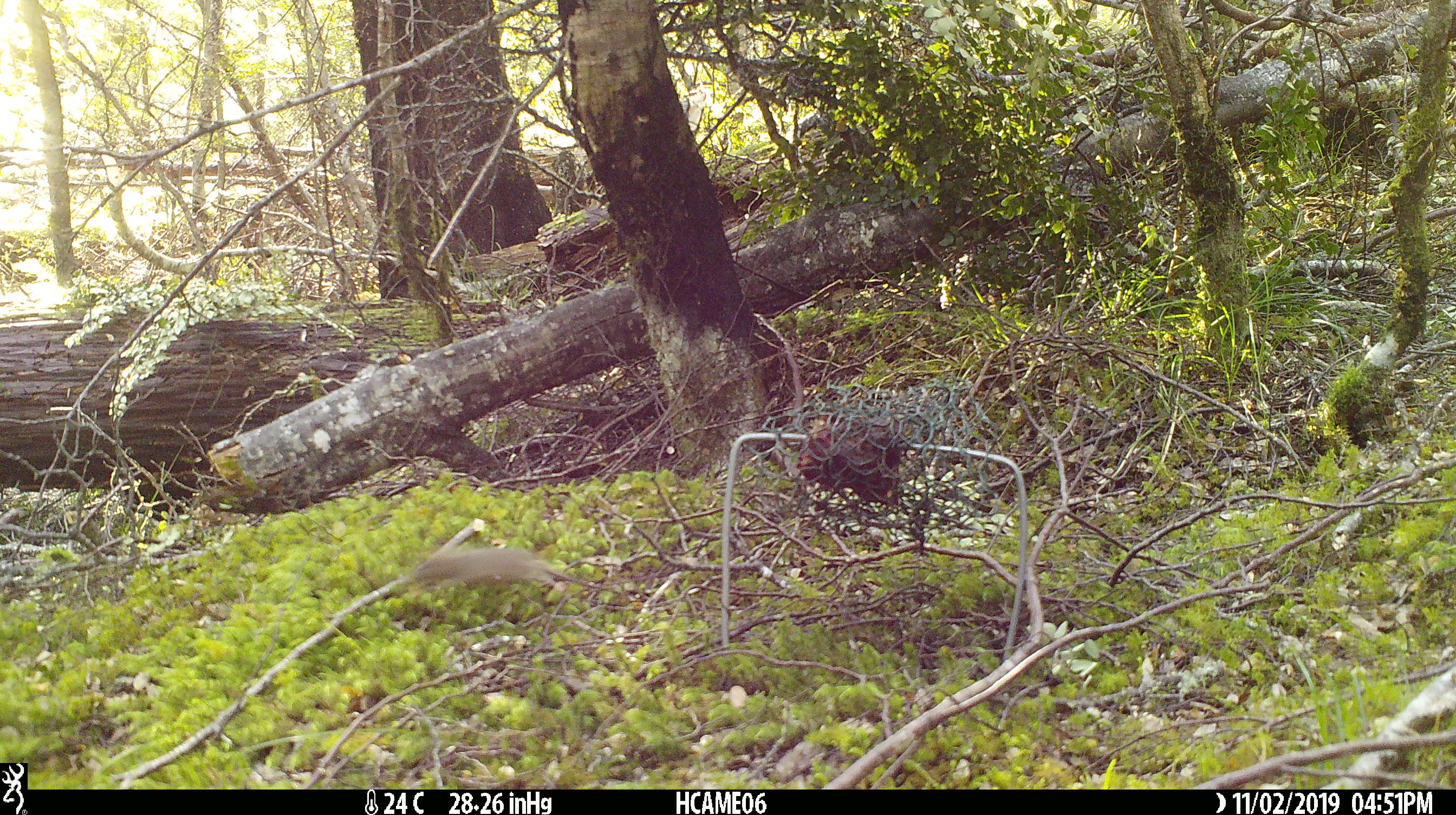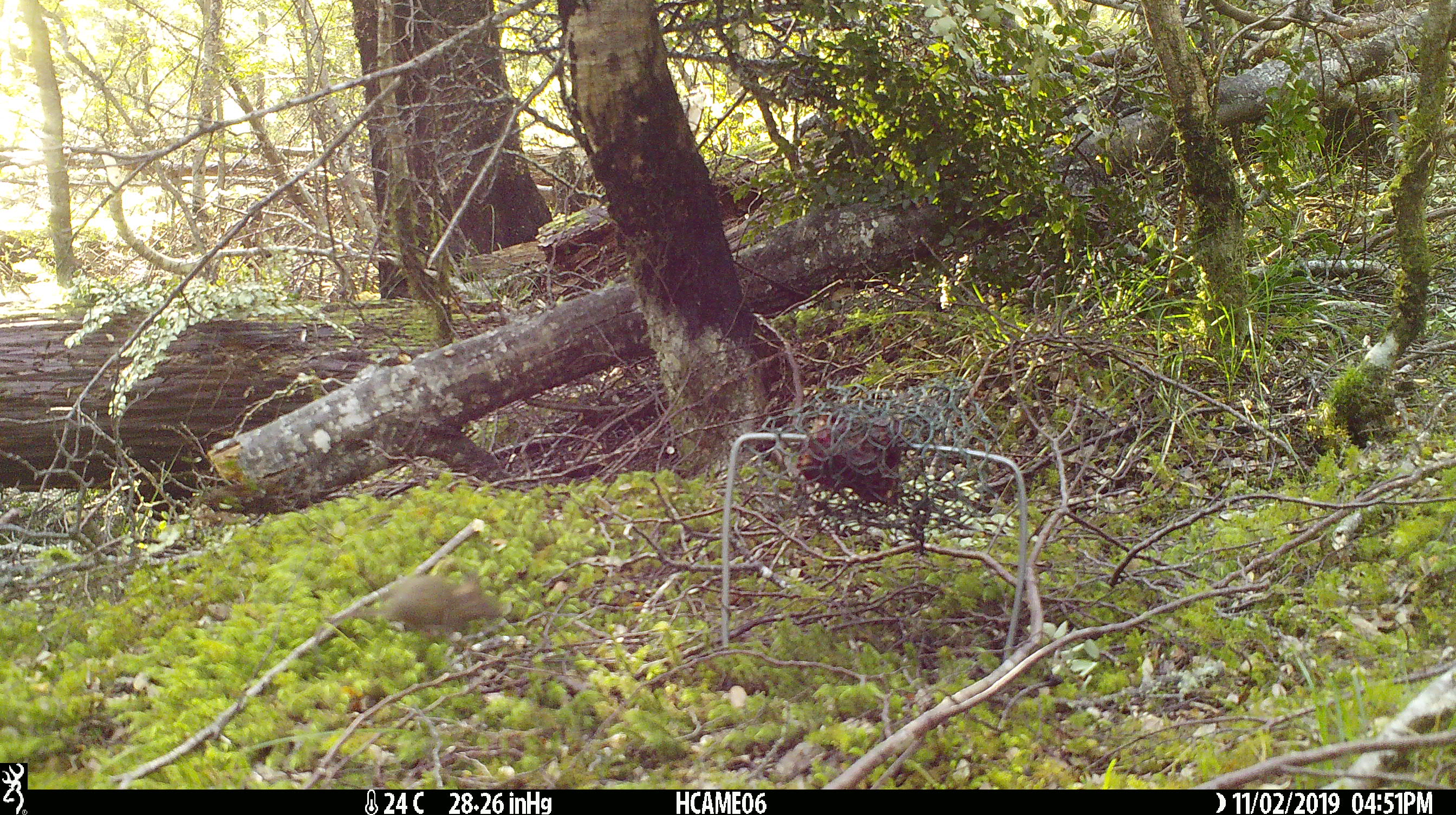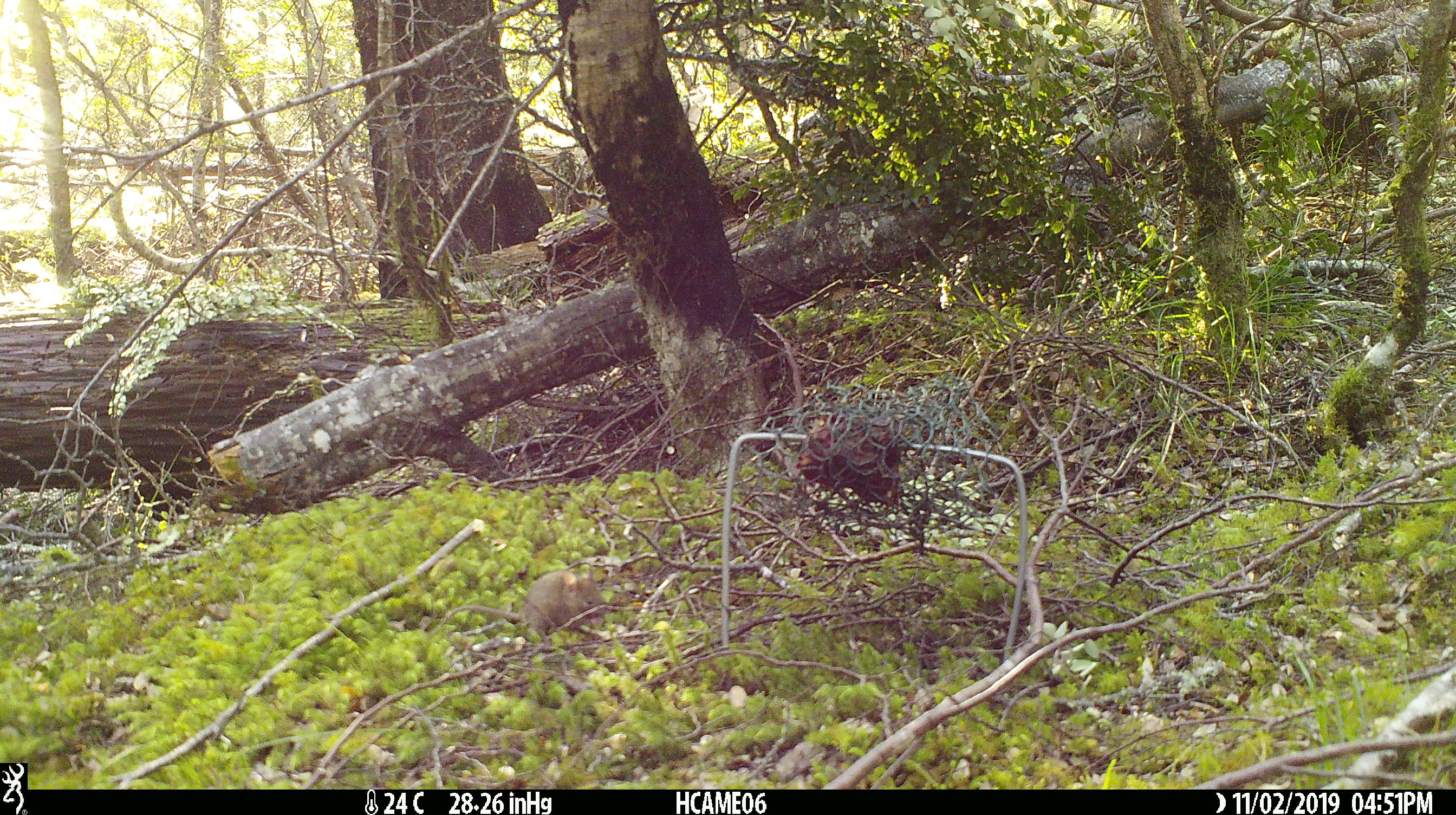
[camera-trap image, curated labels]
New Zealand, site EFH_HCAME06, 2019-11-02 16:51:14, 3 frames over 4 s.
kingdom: Animalia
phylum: Chordata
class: Mammalia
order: Rodentia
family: Muridae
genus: Mus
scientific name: Mus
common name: mouse